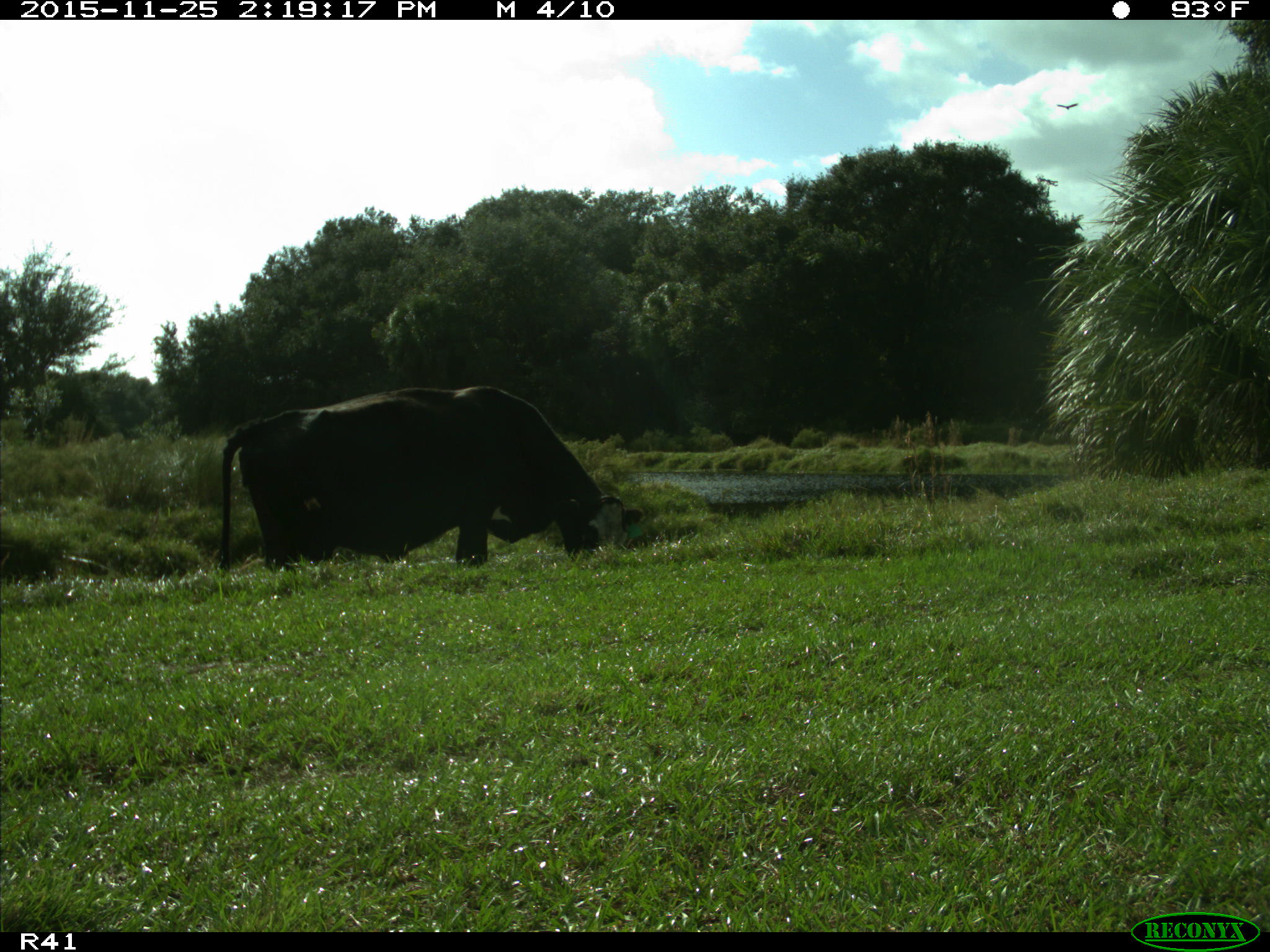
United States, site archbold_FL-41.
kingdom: Animalia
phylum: Chordata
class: Mammalia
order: Artiodactyla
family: Bovidae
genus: Bos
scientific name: Bos taurus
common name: domestic cow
Bos taurus (domestic cow).